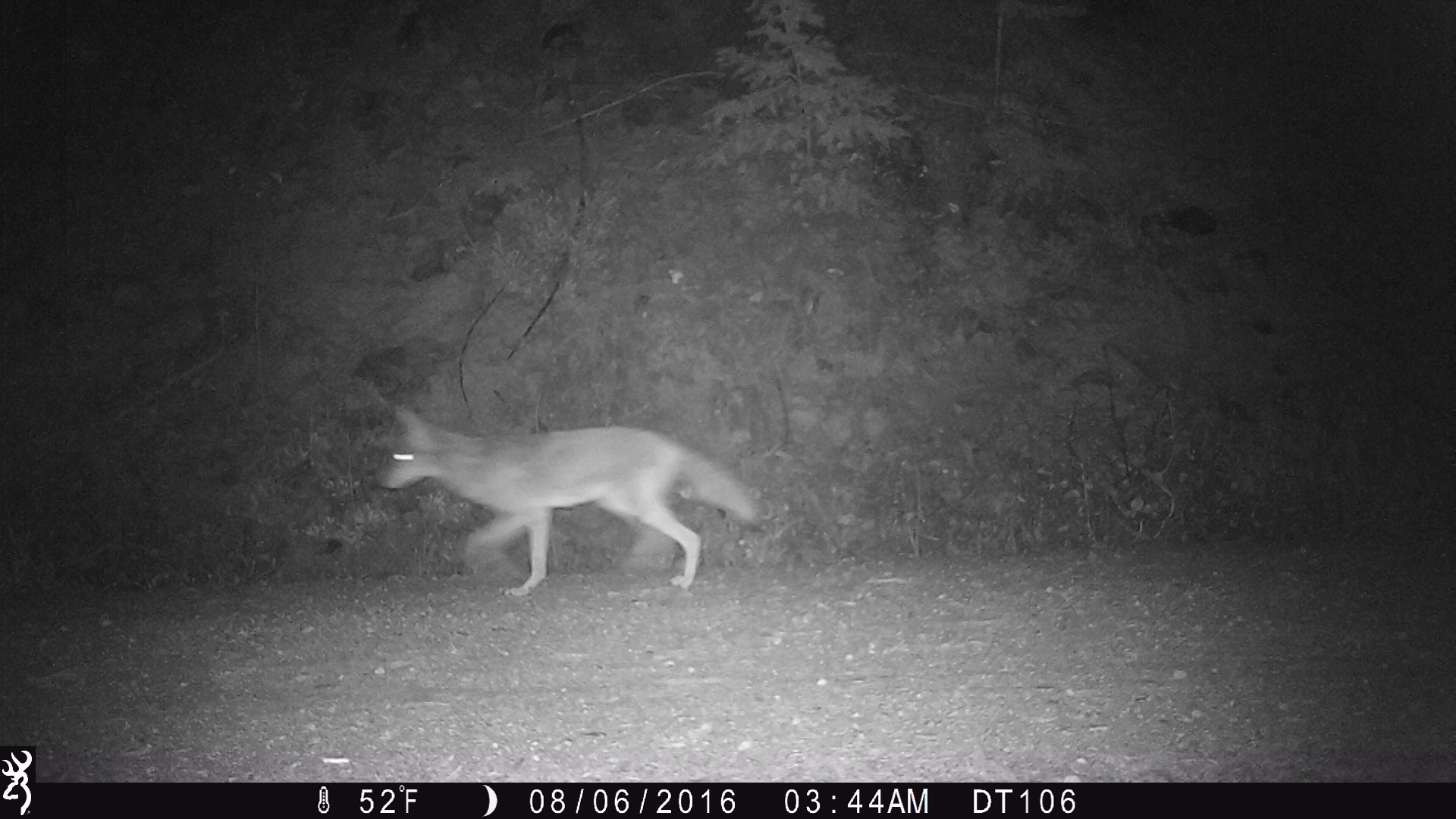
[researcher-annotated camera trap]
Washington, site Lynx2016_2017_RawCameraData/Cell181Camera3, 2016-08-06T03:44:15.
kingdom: Animalia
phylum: Chordata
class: Mammalia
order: Carnivora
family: Canidae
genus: Canis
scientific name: Canis latrans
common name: coyote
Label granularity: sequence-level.